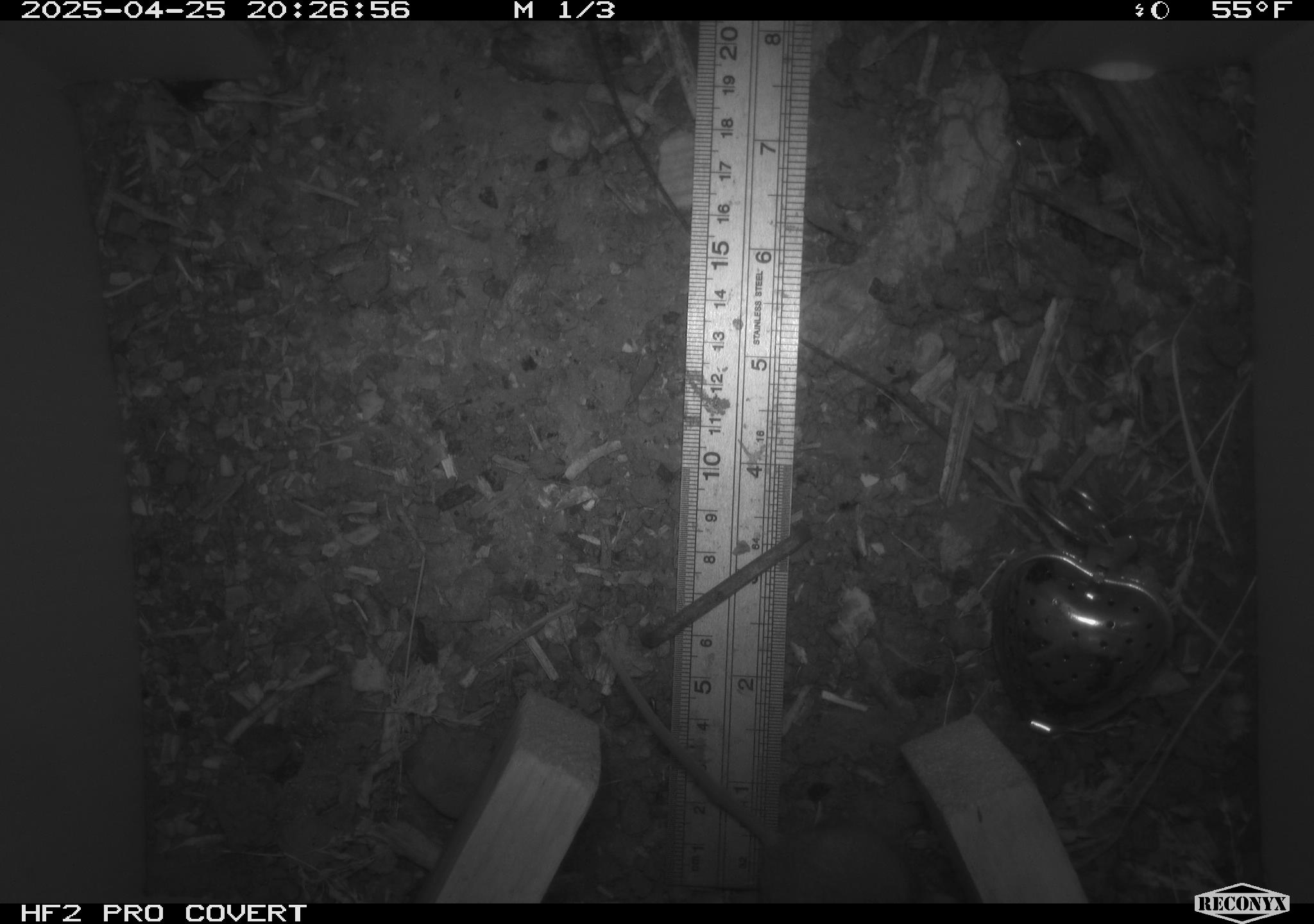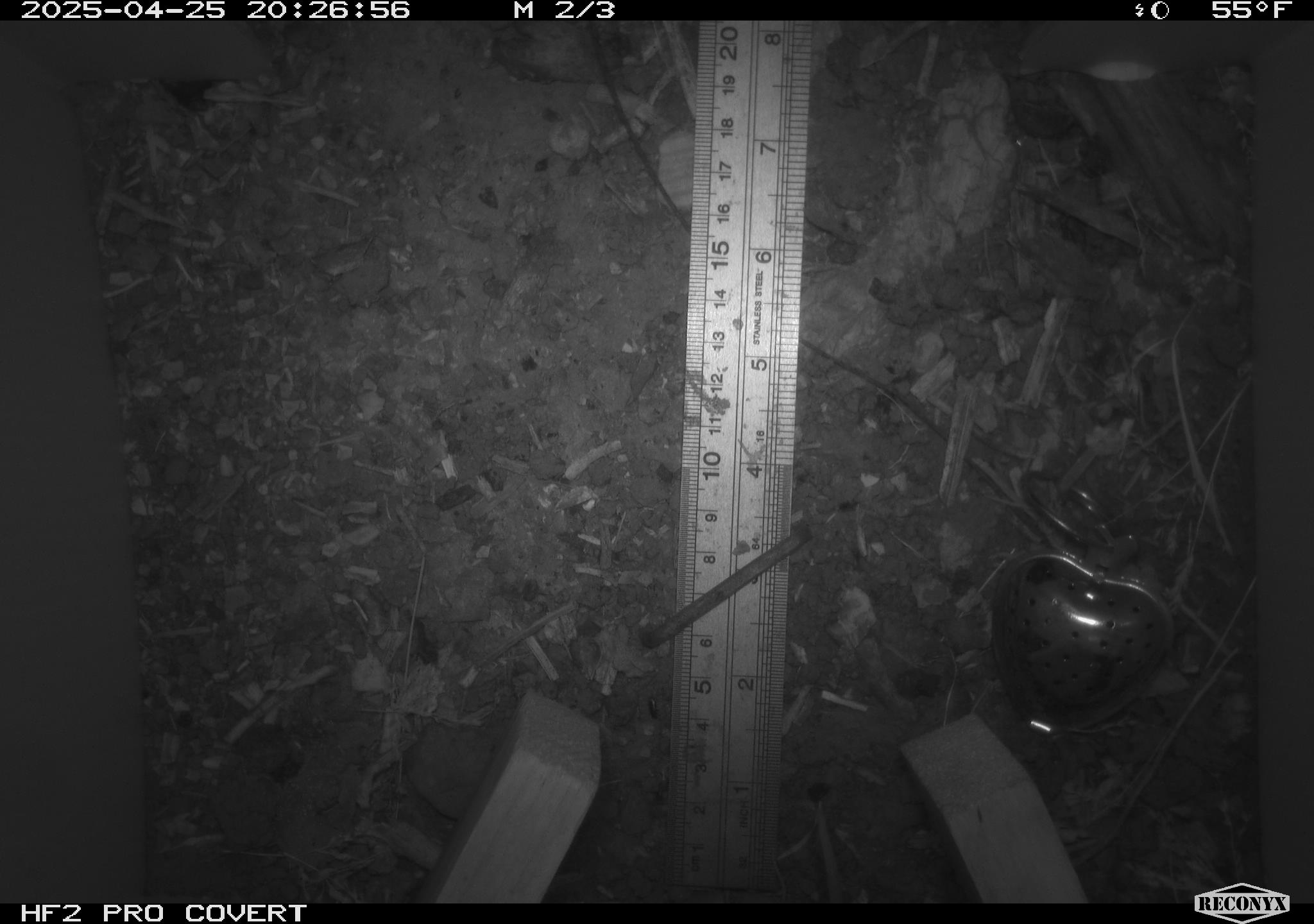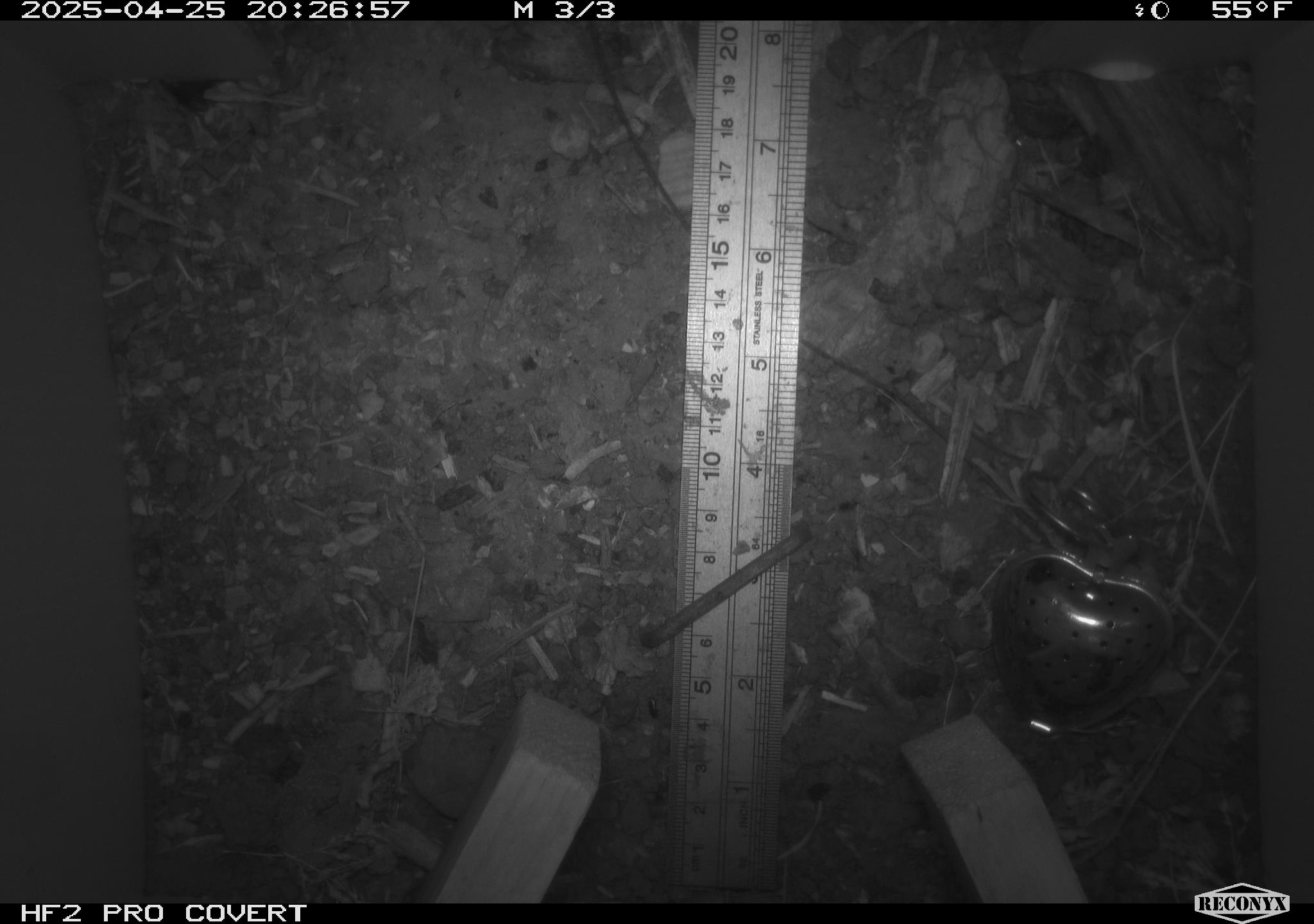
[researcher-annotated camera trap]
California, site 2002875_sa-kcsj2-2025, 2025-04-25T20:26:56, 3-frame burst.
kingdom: Animalia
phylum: Chordata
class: Mammalia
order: Rodentia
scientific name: Rodentia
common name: rodent